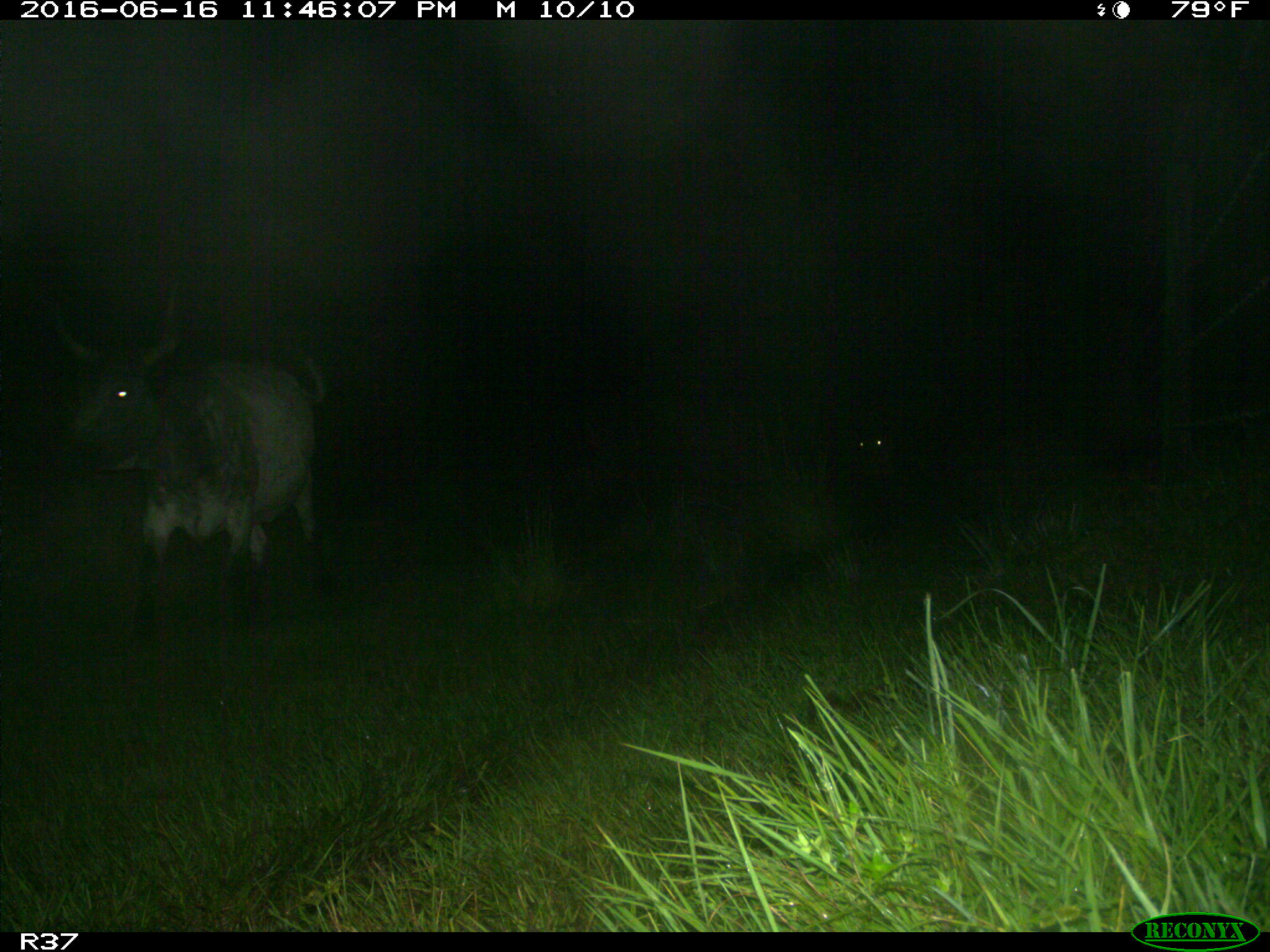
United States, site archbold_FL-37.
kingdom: Animalia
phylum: Chordata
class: Mammalia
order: Artiodactyla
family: Bovidae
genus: Bos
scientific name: Bos taurus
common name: domestic cow